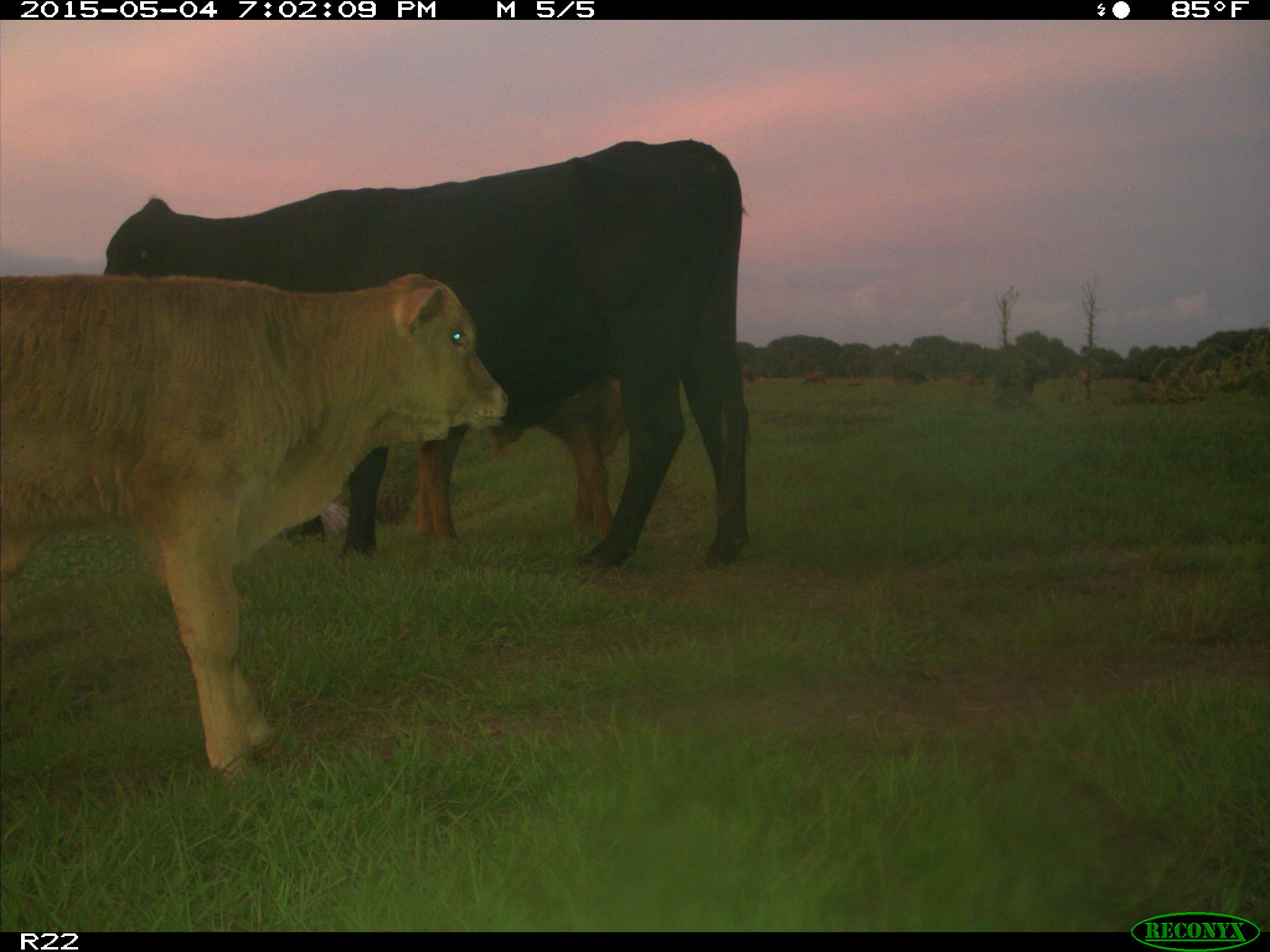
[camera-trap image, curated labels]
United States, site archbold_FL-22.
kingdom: Animalia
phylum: Chordata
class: Mammalia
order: Artiodactyla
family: Bovidae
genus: Bos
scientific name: Bos taurus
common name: domestic cow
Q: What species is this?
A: Bos taurus (domestic cow).